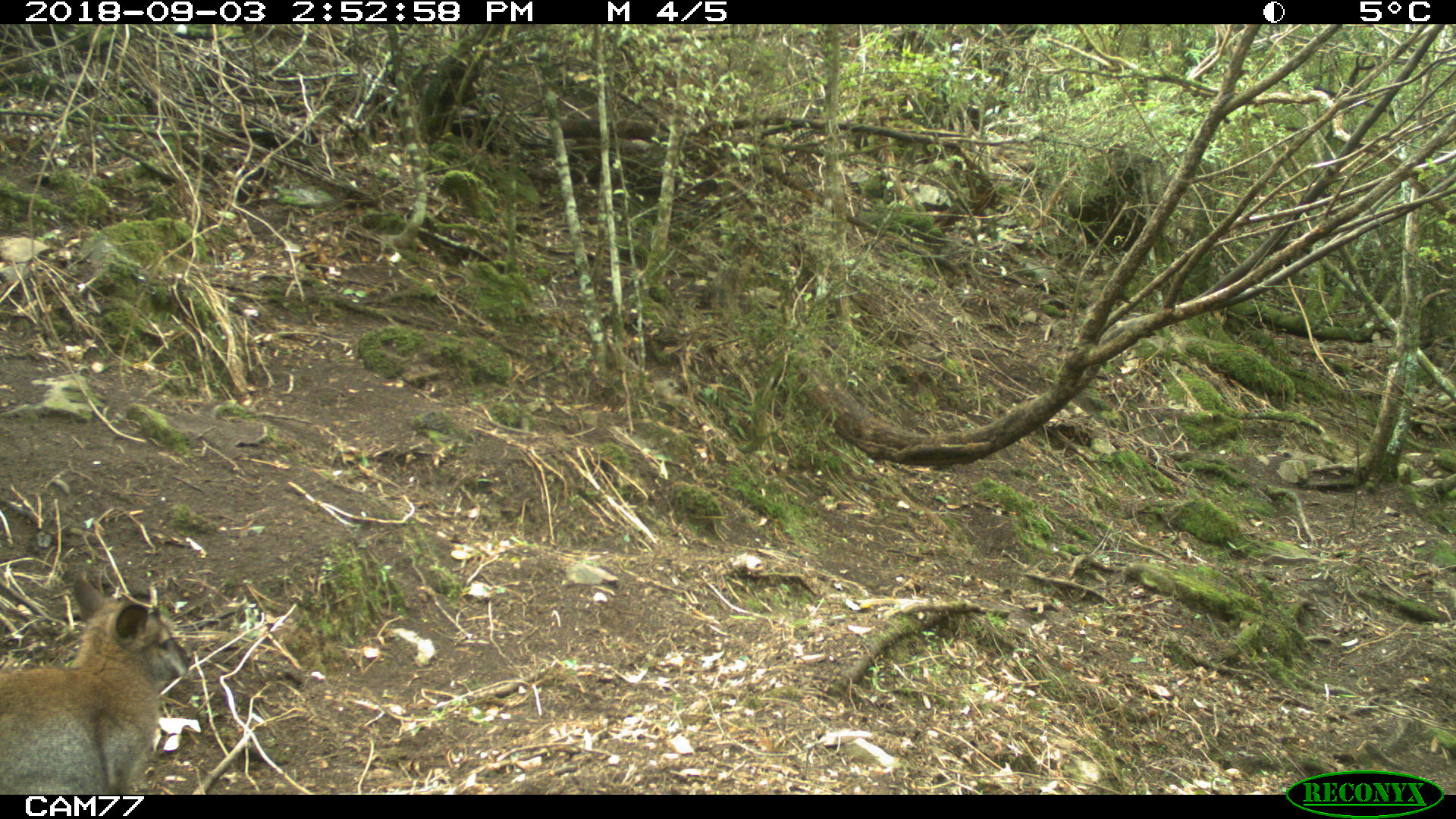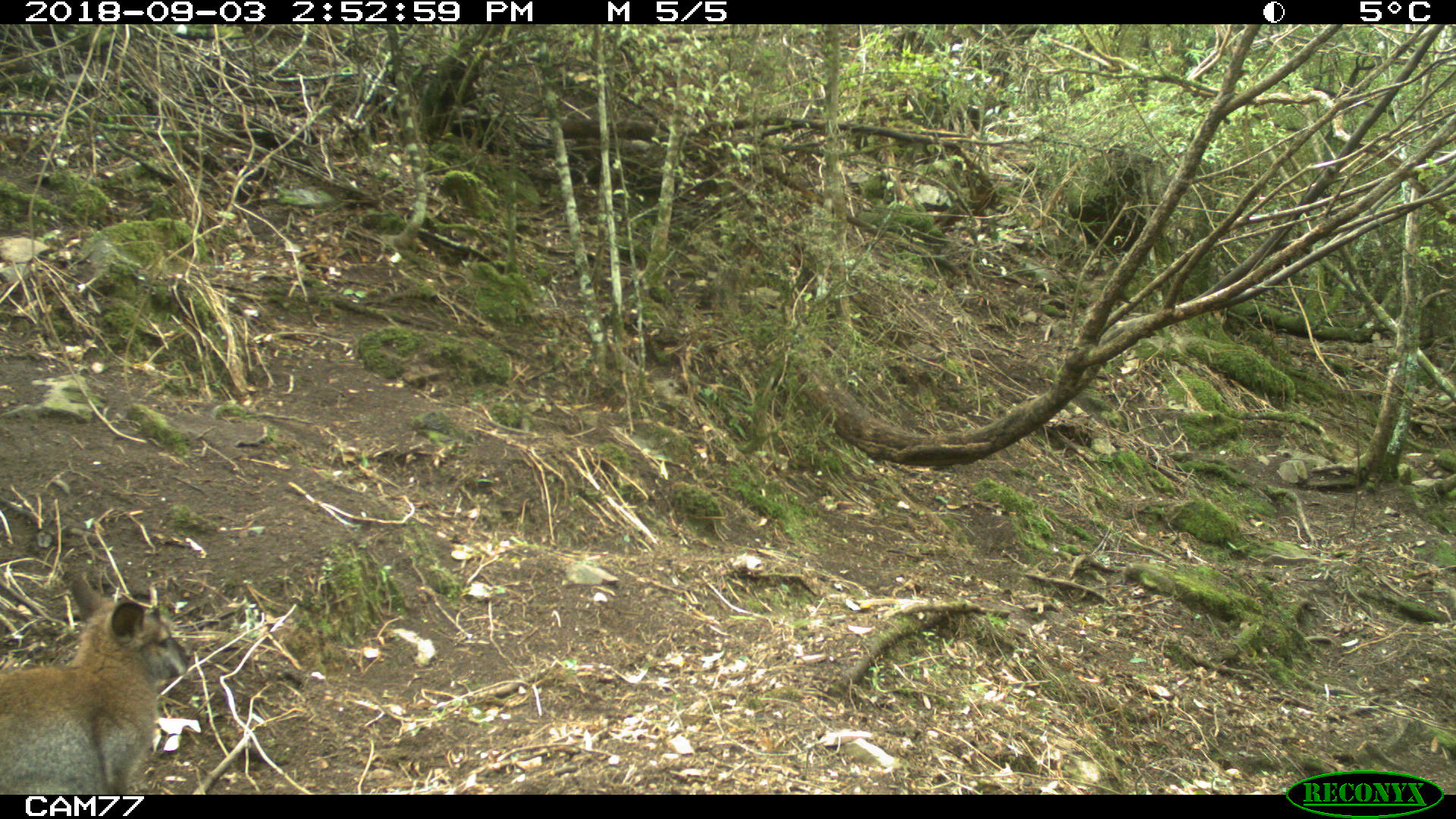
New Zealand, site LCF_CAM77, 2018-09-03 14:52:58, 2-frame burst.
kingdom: Animalia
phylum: Chordata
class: Mammalia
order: Diprotodontia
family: Macropodidae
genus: Notamacropus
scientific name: Notamacropus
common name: wallaby